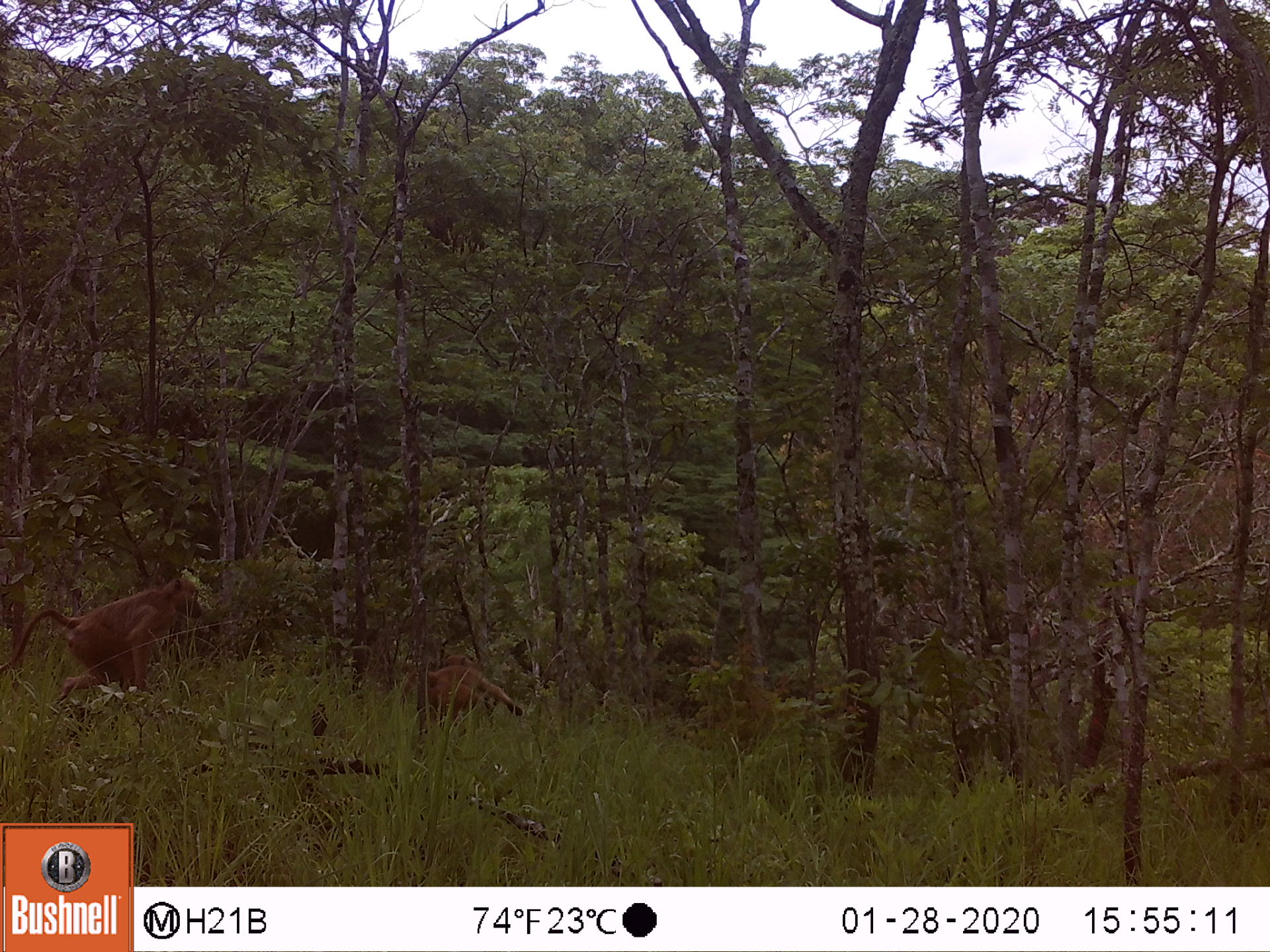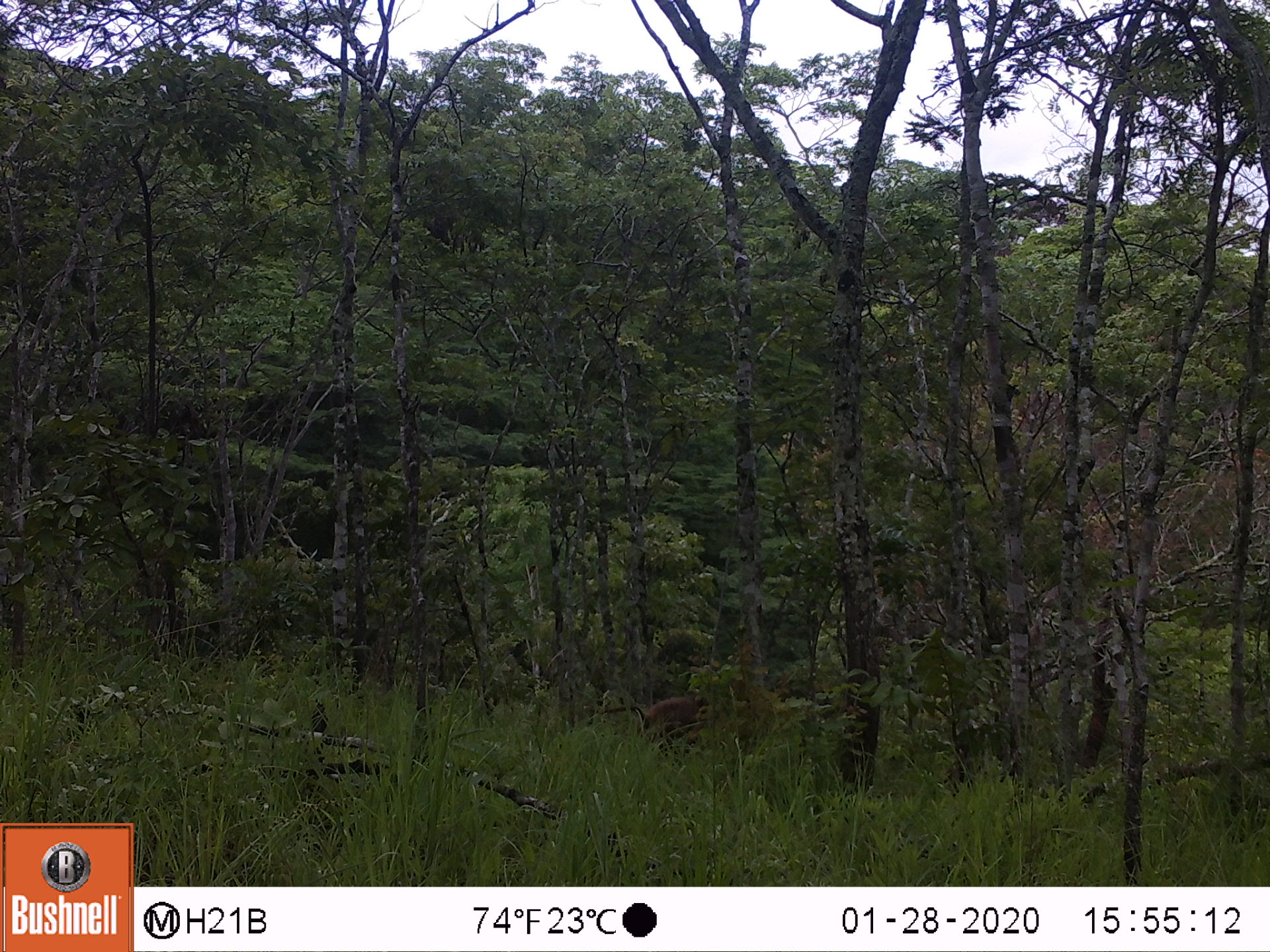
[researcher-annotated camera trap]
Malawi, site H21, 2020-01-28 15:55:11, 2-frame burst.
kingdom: Animalia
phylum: Chordata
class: Mammalia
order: Primates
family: Cercopithecidae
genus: Papio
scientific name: Papio cynocephalus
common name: yellow baboon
Yellow baboon (Papio cynocephalus), count 2.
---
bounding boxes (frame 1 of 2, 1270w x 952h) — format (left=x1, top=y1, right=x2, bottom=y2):
yellow baboon: (left=0, top=565, right=209, bottom=718); (left=388, top=654, right=519, bottom=742)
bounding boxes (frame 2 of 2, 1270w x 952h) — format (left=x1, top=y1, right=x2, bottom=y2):
yellow baboon: (left=595, top=690, right=722, bottom=749)